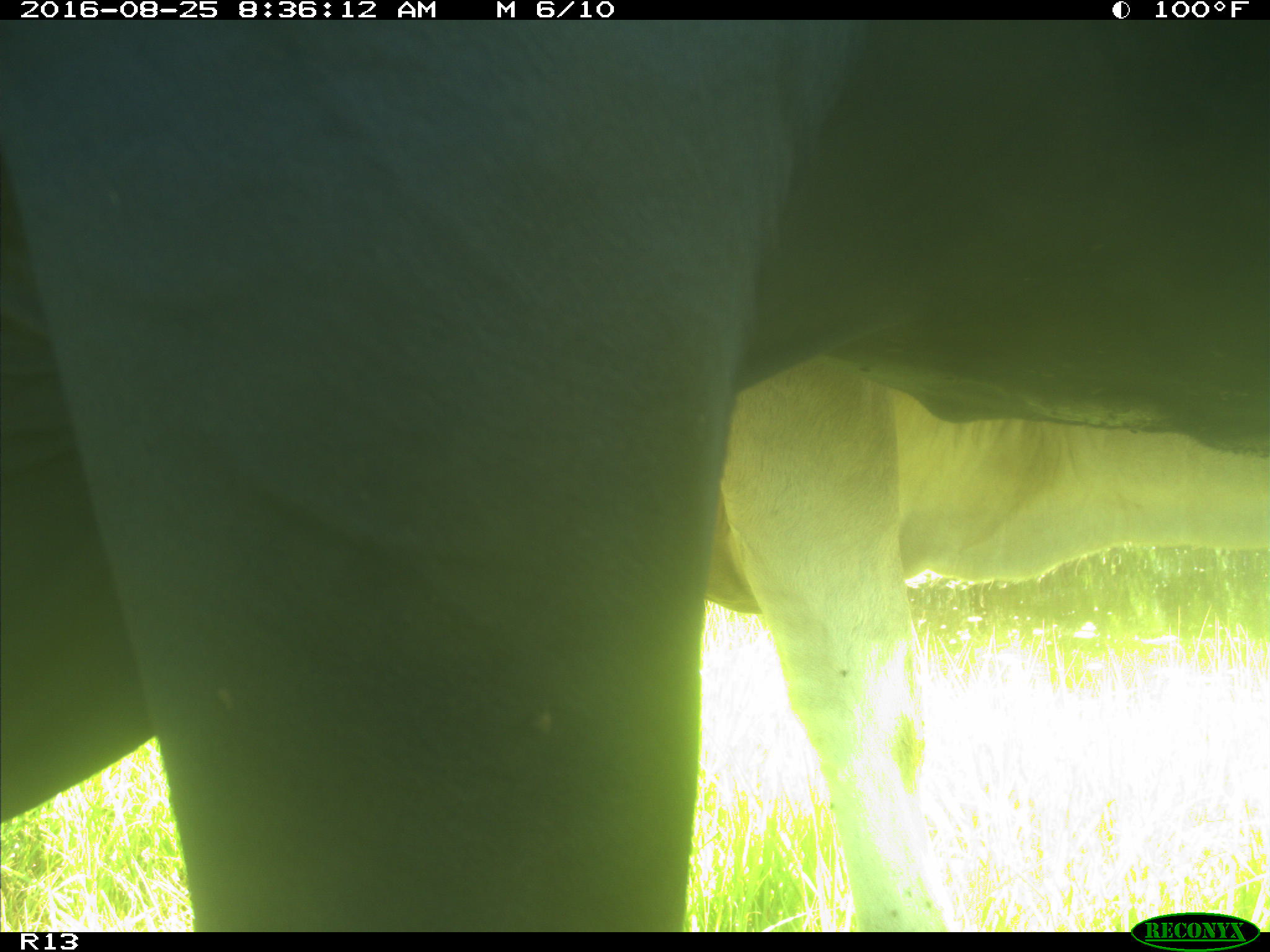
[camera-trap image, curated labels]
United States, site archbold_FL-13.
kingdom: Animalia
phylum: Chordata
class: Mammalia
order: Artiodactyla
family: Bovidae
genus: Bos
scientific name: Bos taurus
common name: domestic cow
Bos taurus (domestic cow).